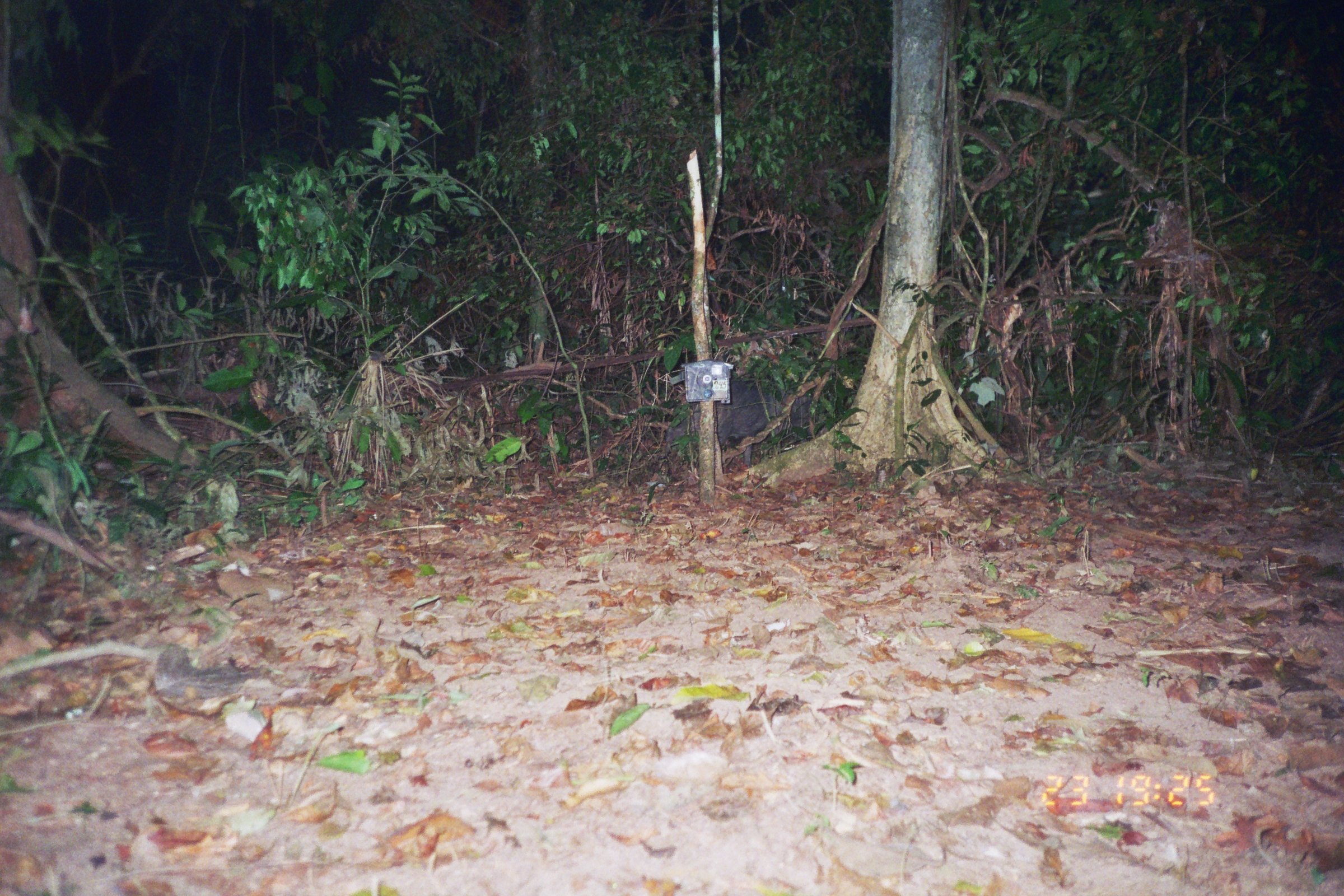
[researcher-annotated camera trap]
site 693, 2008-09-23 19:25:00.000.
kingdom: Animalia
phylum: Chordata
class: Mammalia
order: Artiodactyla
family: Tayassuidae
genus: Tayassu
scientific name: Tayassu pecari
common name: white-lipped peccary